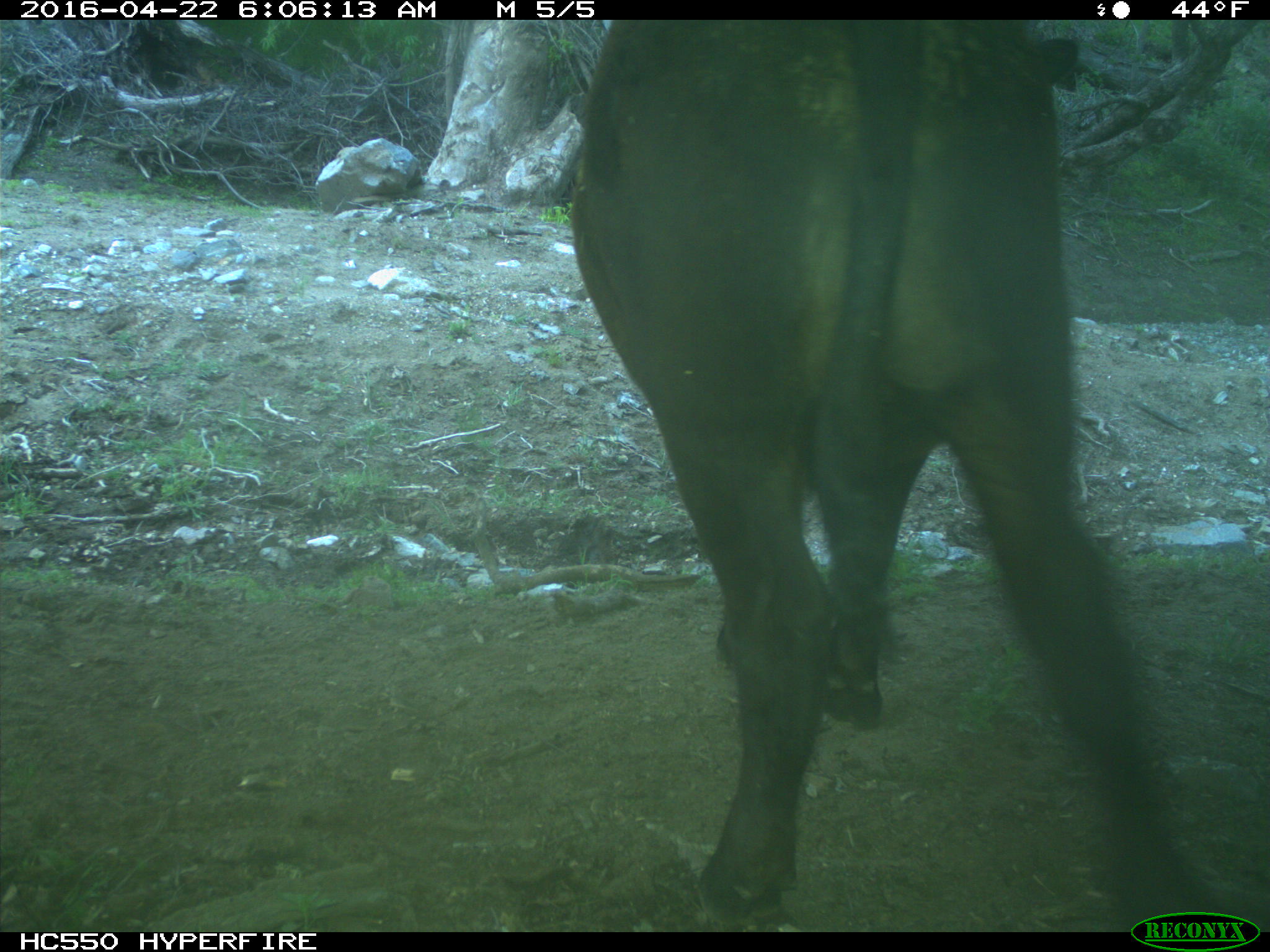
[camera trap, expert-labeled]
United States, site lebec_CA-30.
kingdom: Animalia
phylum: Chordata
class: Mammalia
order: Artiodactyla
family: Bovidae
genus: Bos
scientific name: Bos taurus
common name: domestic cow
Bos taurus (domestic cow).